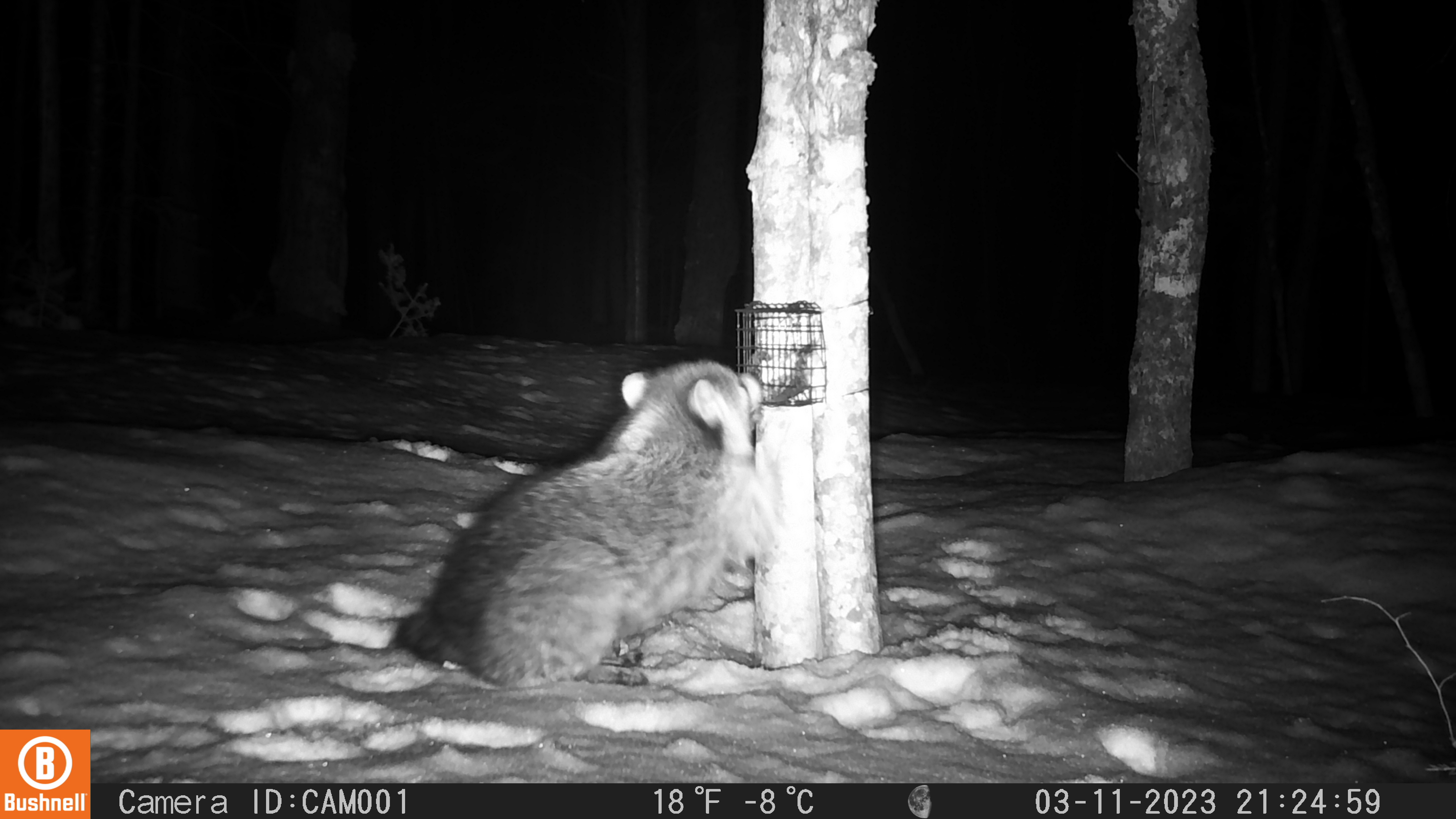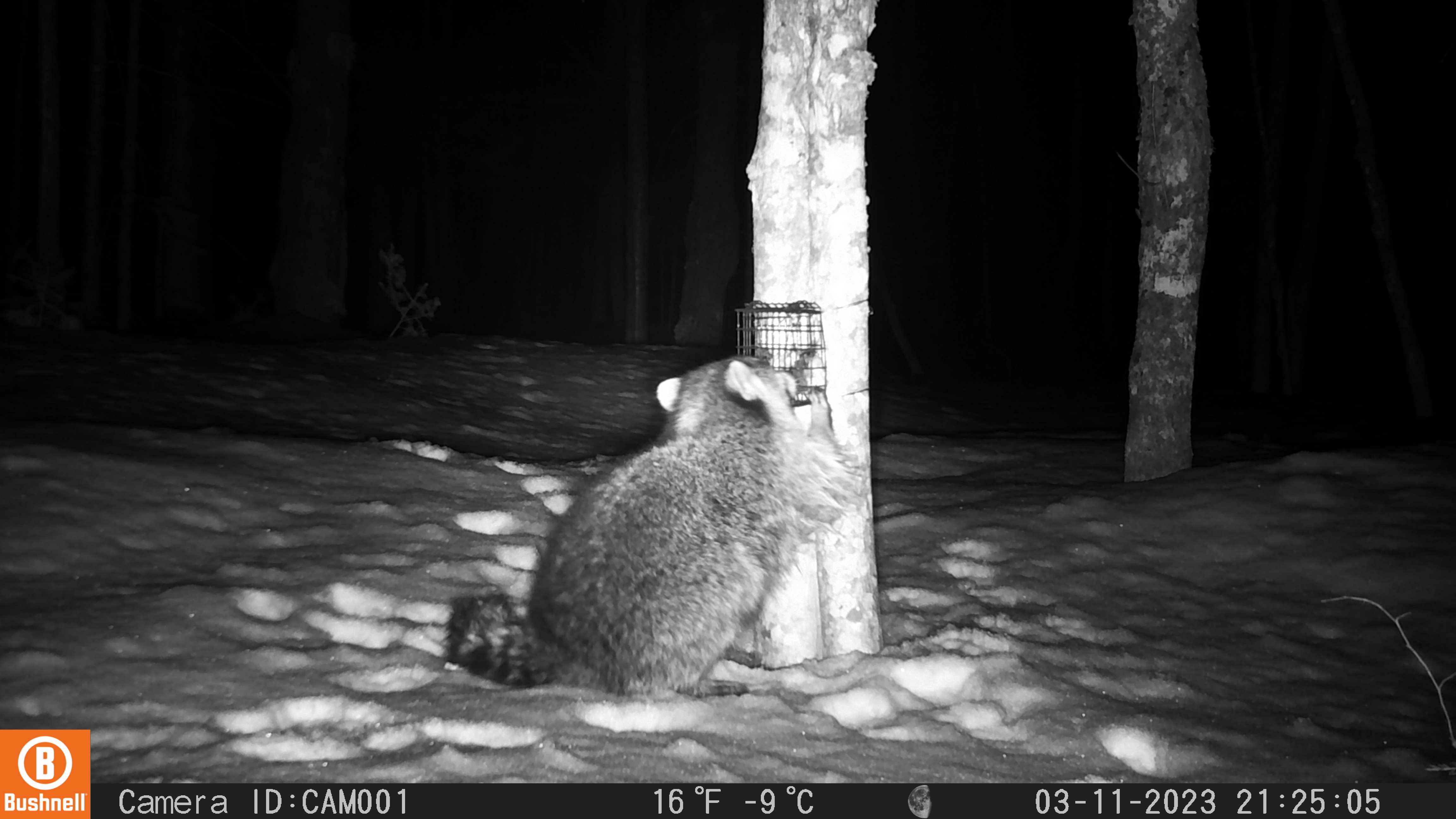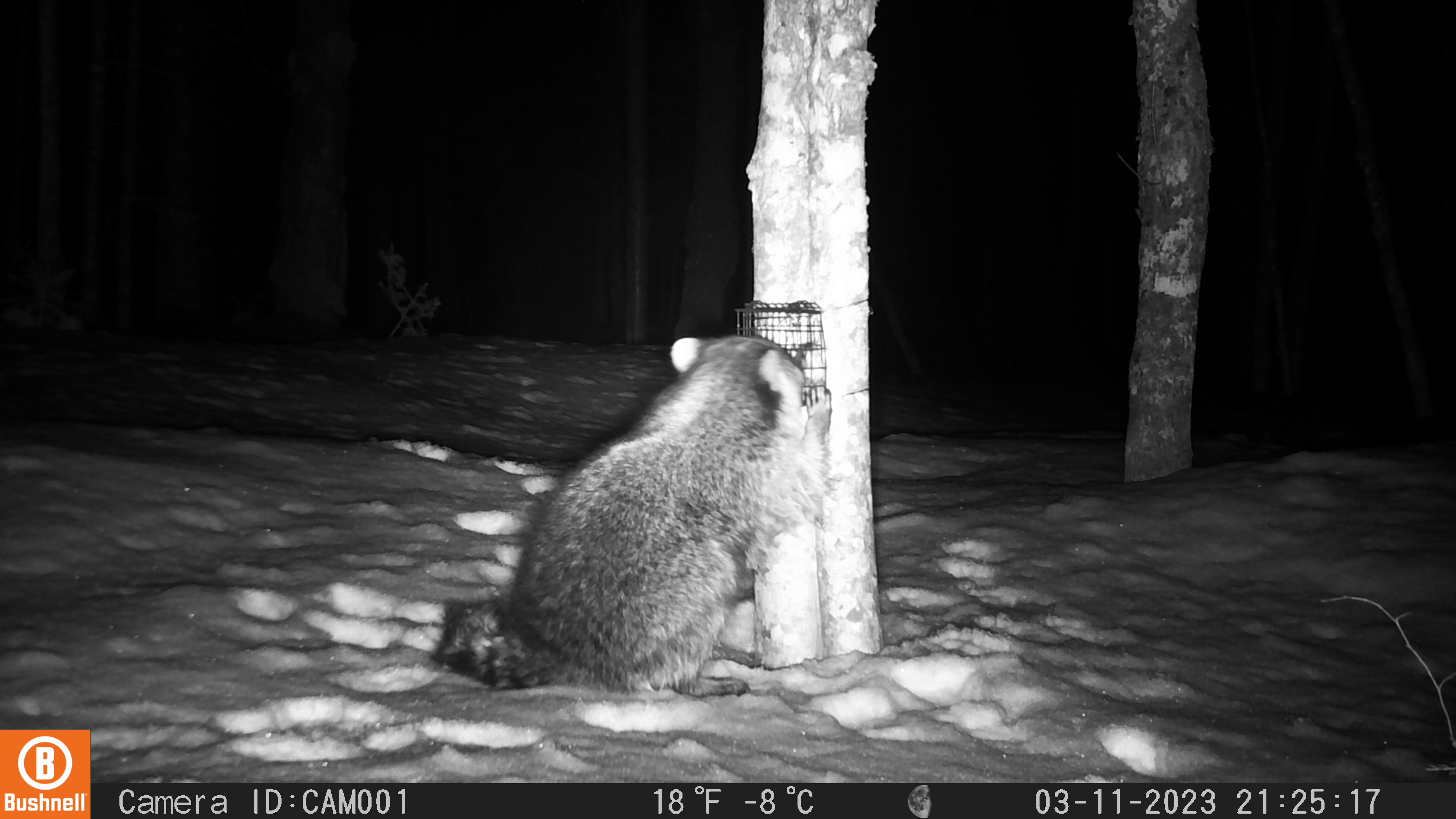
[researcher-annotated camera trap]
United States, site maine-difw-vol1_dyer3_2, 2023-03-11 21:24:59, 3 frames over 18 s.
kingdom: Animalia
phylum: Chordata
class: Mammalia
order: Carnivora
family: Procyonidae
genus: Procyon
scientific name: Procyon lotor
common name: raccoon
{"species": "raccoon (Procyon lotor)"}